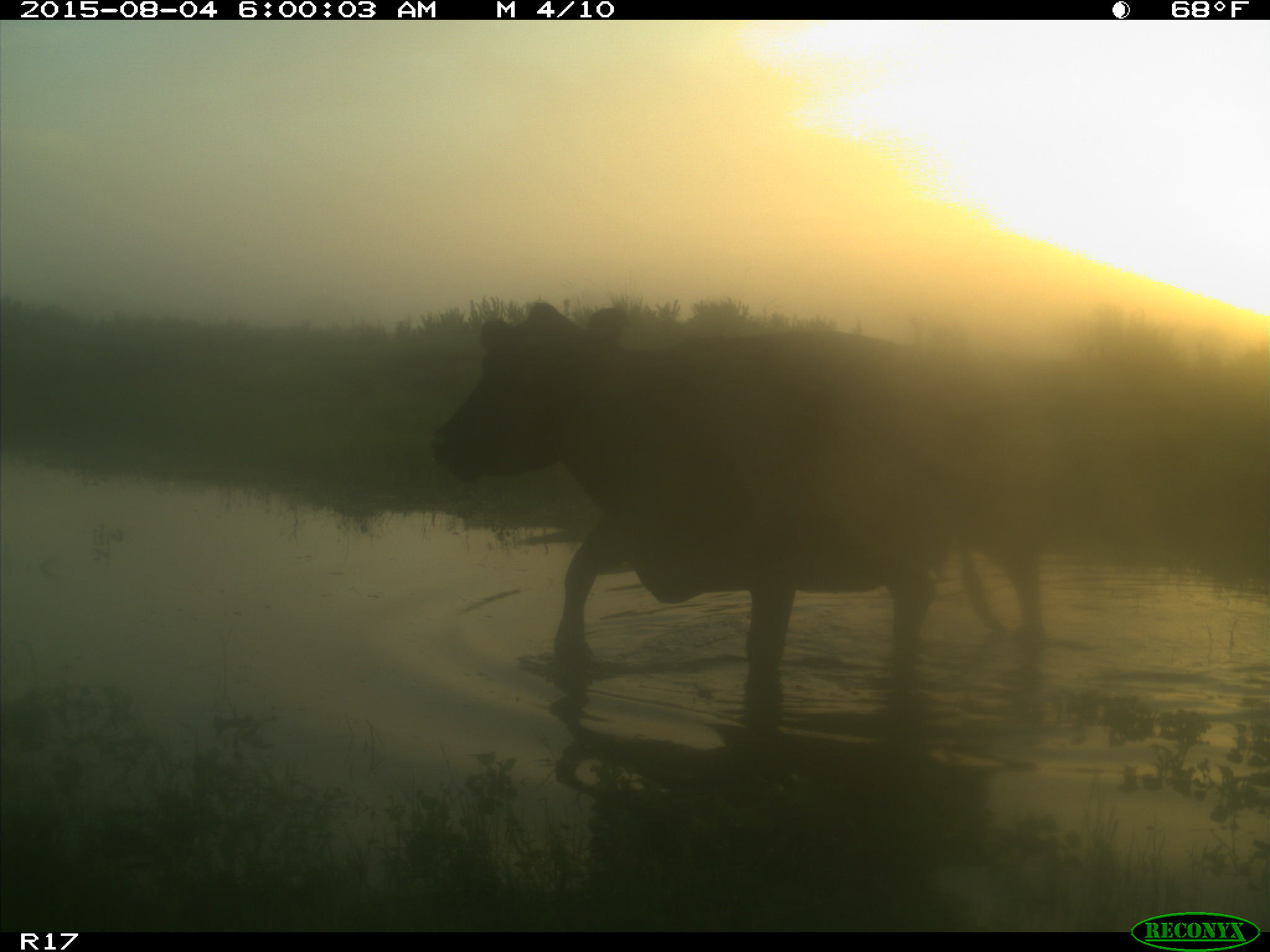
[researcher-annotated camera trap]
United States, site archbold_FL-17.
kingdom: Animalia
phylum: Chordata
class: Mammalia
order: Artiodactyla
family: Bovidae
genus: Bos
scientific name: Bos taurus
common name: domestic cow